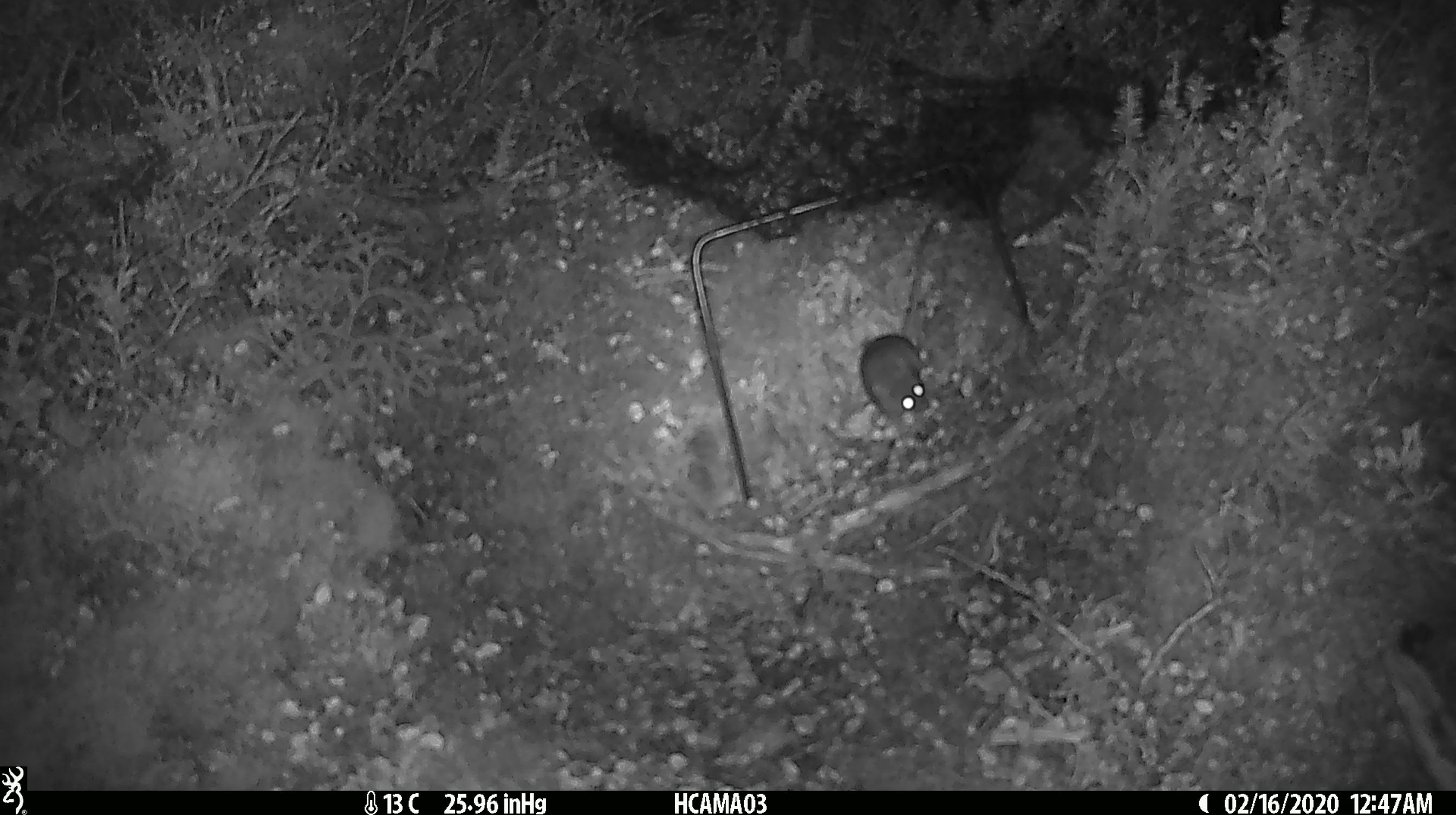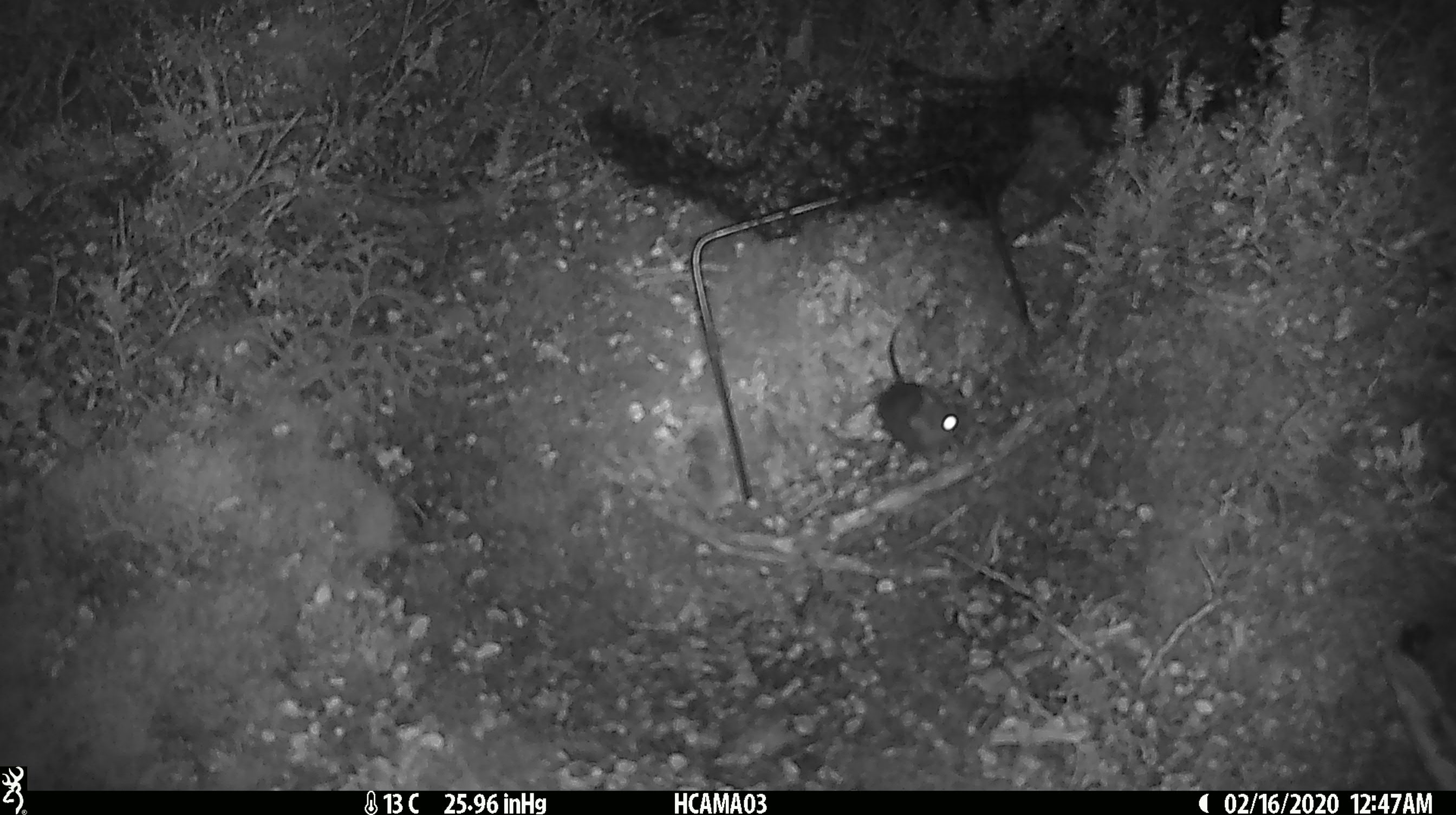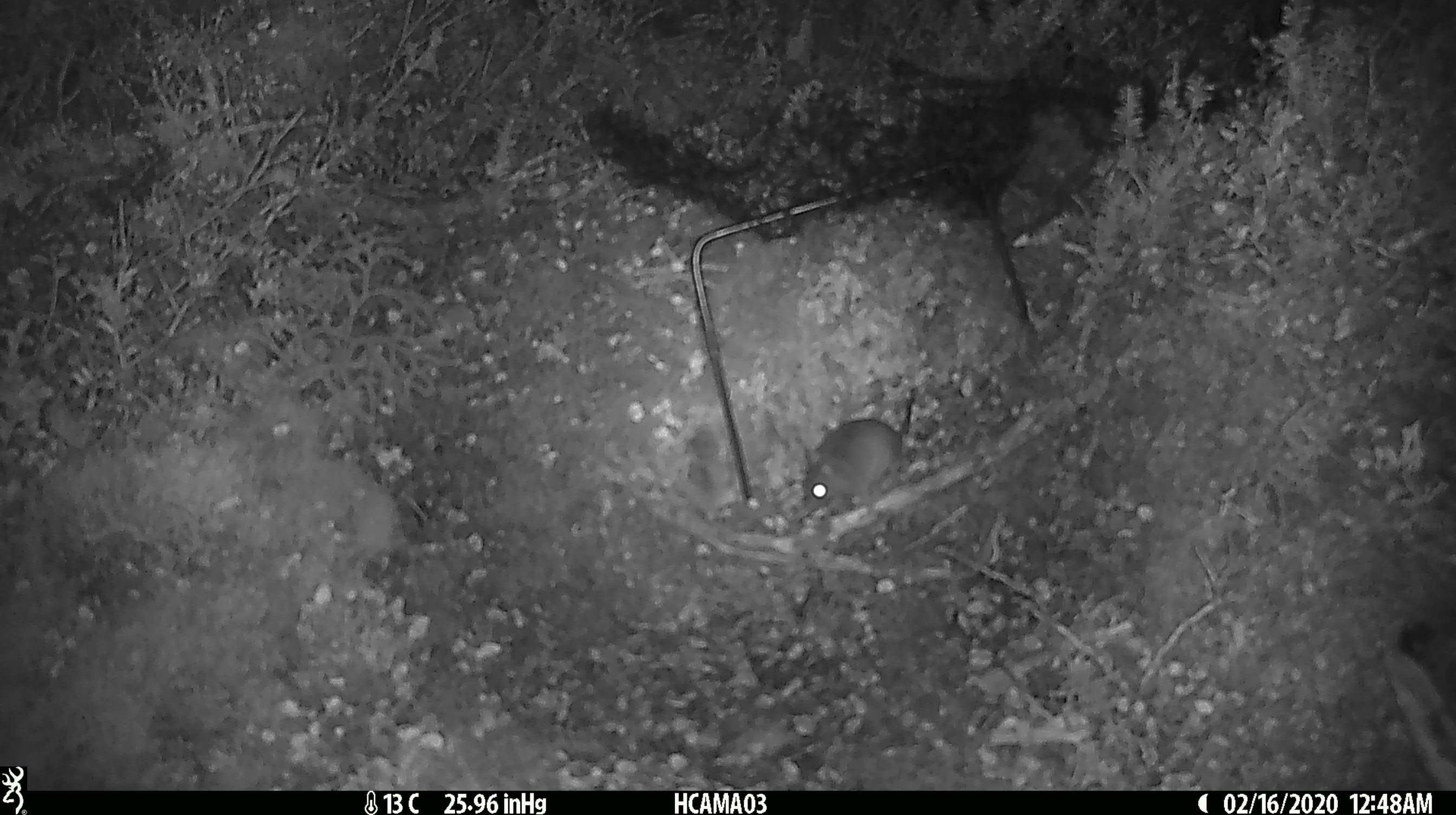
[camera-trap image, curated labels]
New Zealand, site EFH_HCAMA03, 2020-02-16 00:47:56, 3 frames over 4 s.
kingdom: Animalia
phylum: Chordata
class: Mammalia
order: Rodentia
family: Muridae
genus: Mus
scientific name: Mus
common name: mouse